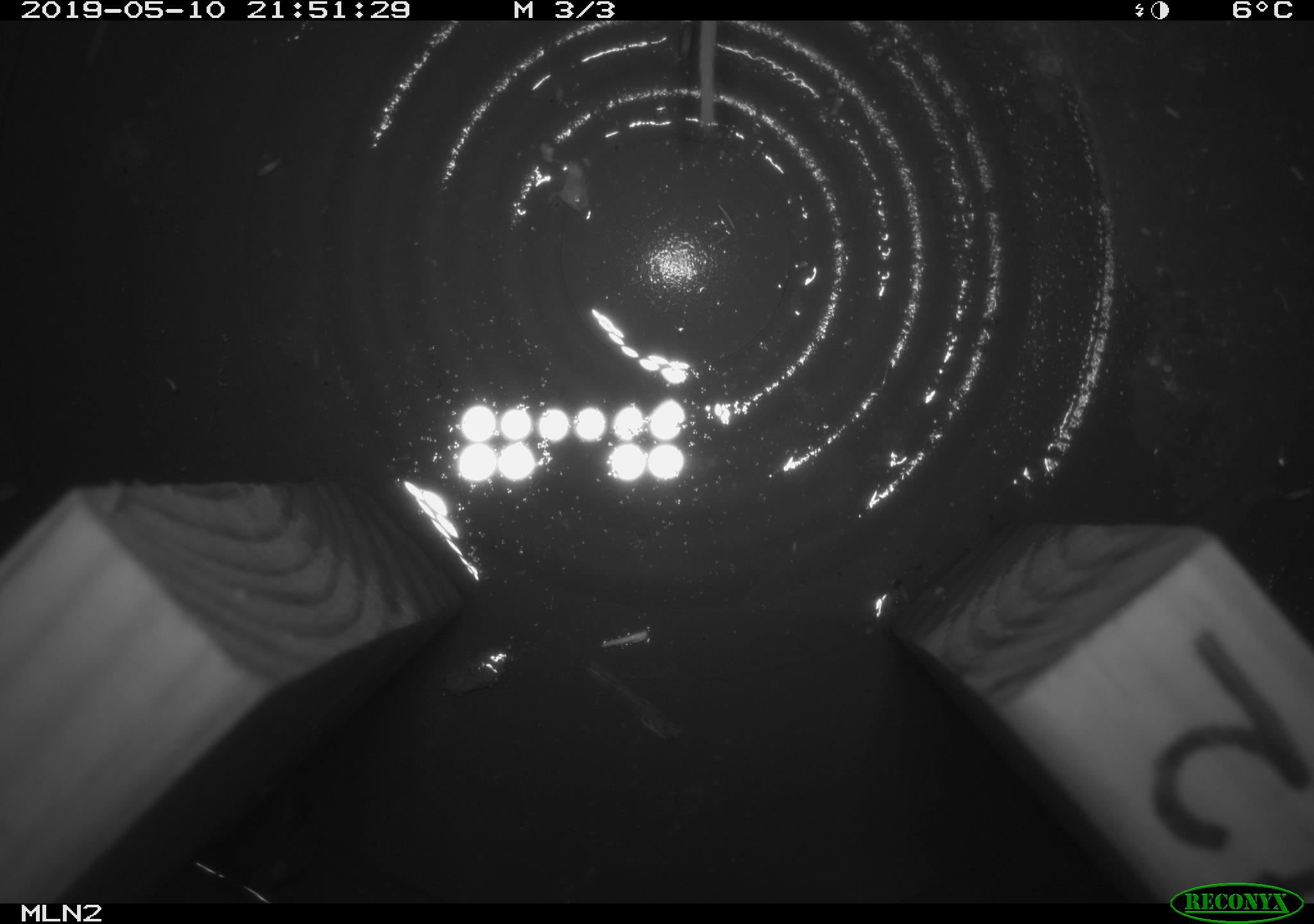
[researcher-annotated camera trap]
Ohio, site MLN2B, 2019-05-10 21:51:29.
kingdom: Animalia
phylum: Chordata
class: Mammalia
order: Rodentia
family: Cricetidae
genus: Peromyscus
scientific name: Peromyscus leucopus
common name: white-footed mouse